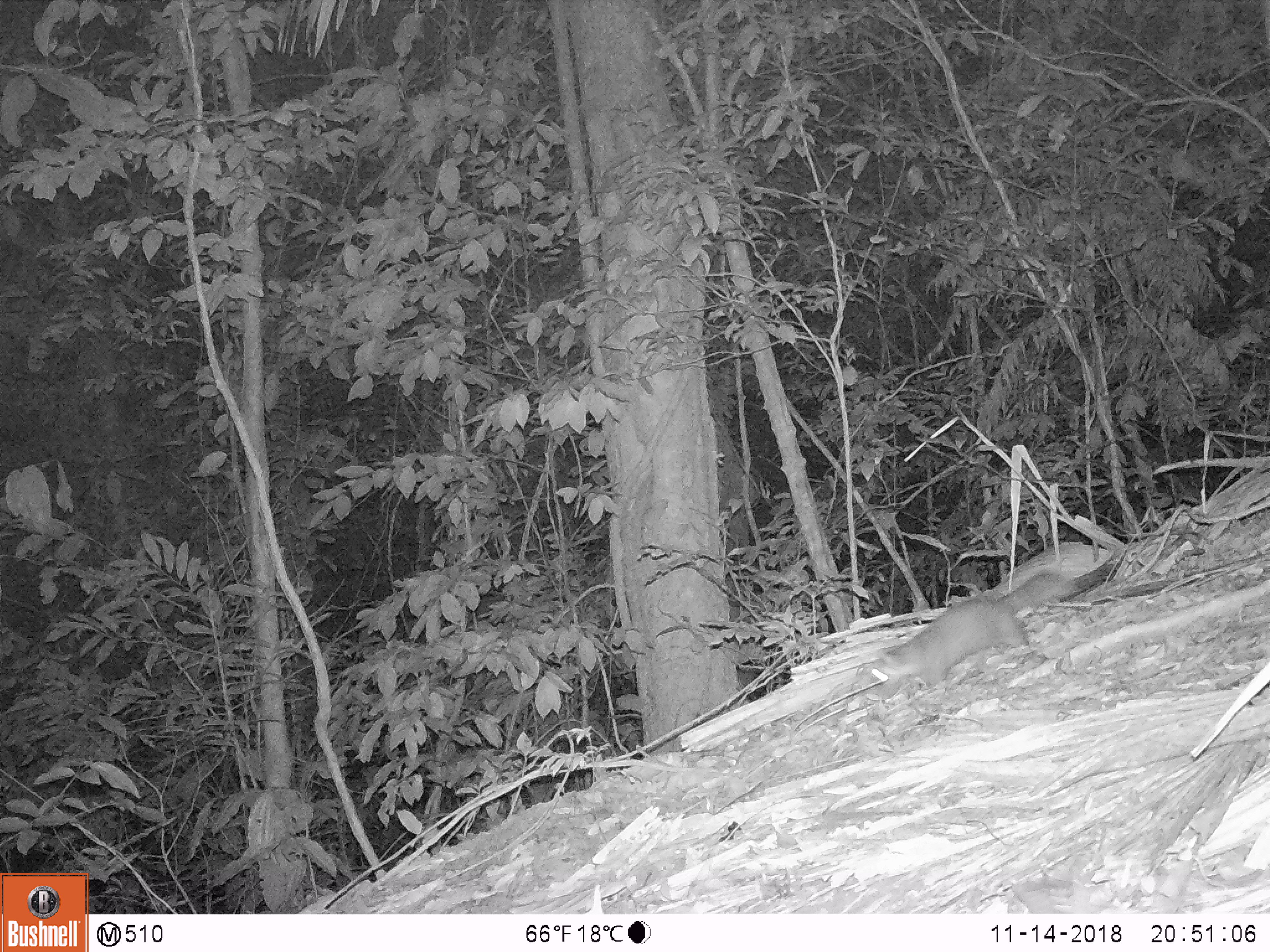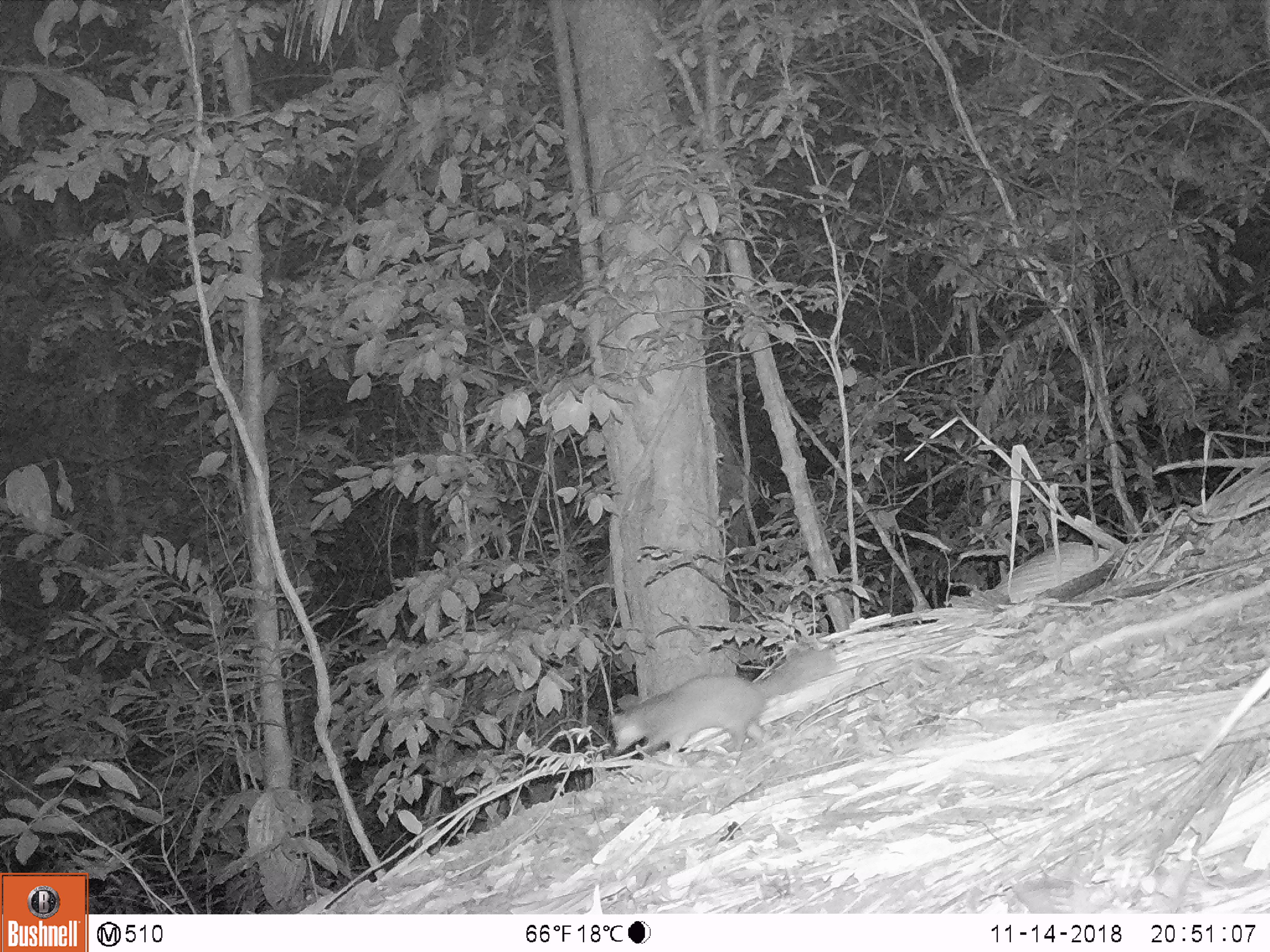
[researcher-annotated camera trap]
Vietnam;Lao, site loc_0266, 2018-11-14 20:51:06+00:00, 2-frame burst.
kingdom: Animalia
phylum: Chordata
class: Mammalia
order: Carnivora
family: Mustelidae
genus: Melogale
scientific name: Melogale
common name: ferret badger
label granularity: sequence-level